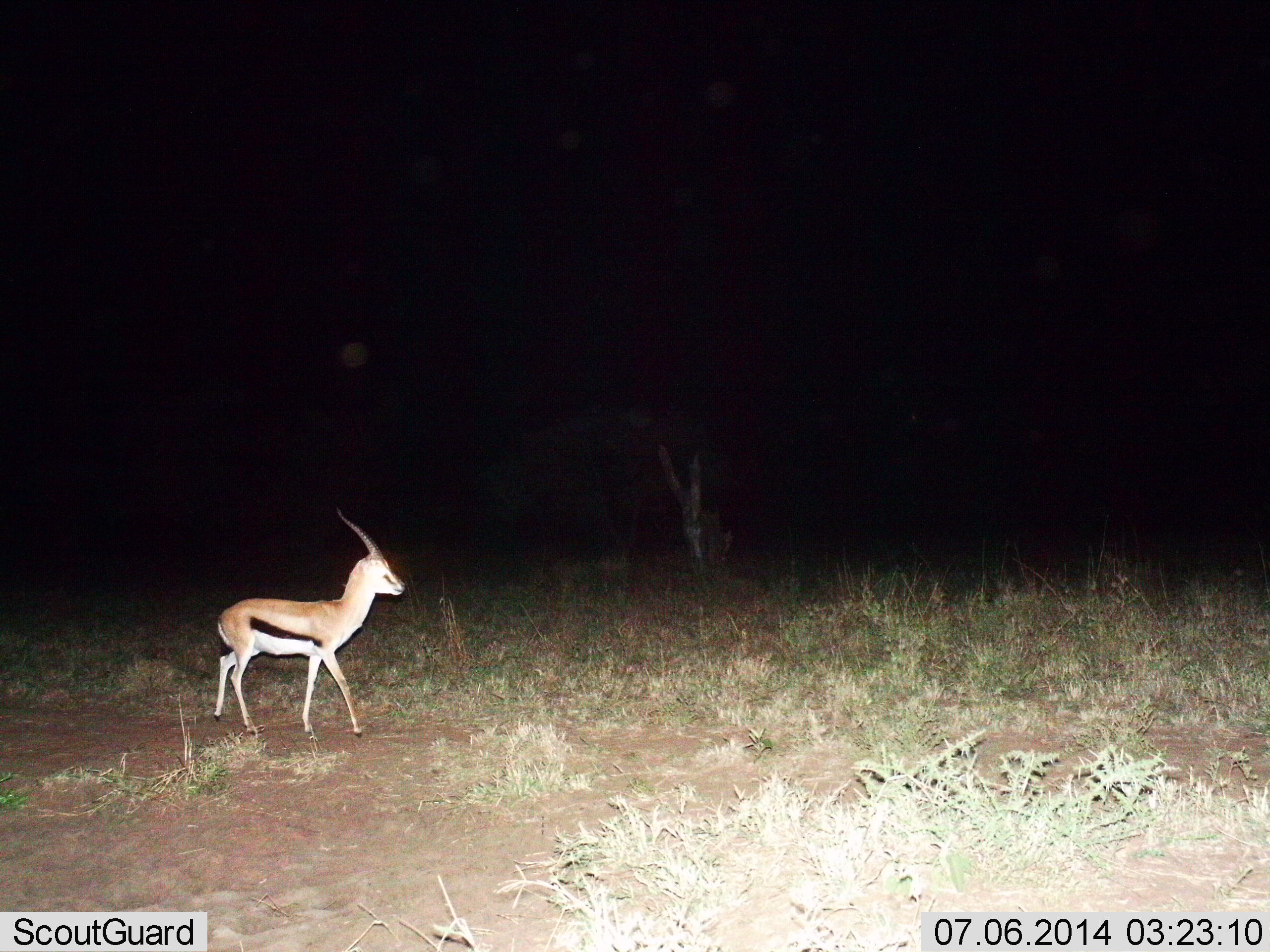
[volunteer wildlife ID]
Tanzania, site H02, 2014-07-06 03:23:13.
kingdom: Animalia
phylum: Chordata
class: Mammalia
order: Artiodactyla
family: Bovidae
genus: Eudorcas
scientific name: Eudorcas thomsonii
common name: thomson's gazelle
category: gazellethomsons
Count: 1.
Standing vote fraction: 50%.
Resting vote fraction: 0%.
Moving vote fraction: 50%.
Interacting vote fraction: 0%.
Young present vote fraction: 0%.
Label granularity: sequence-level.